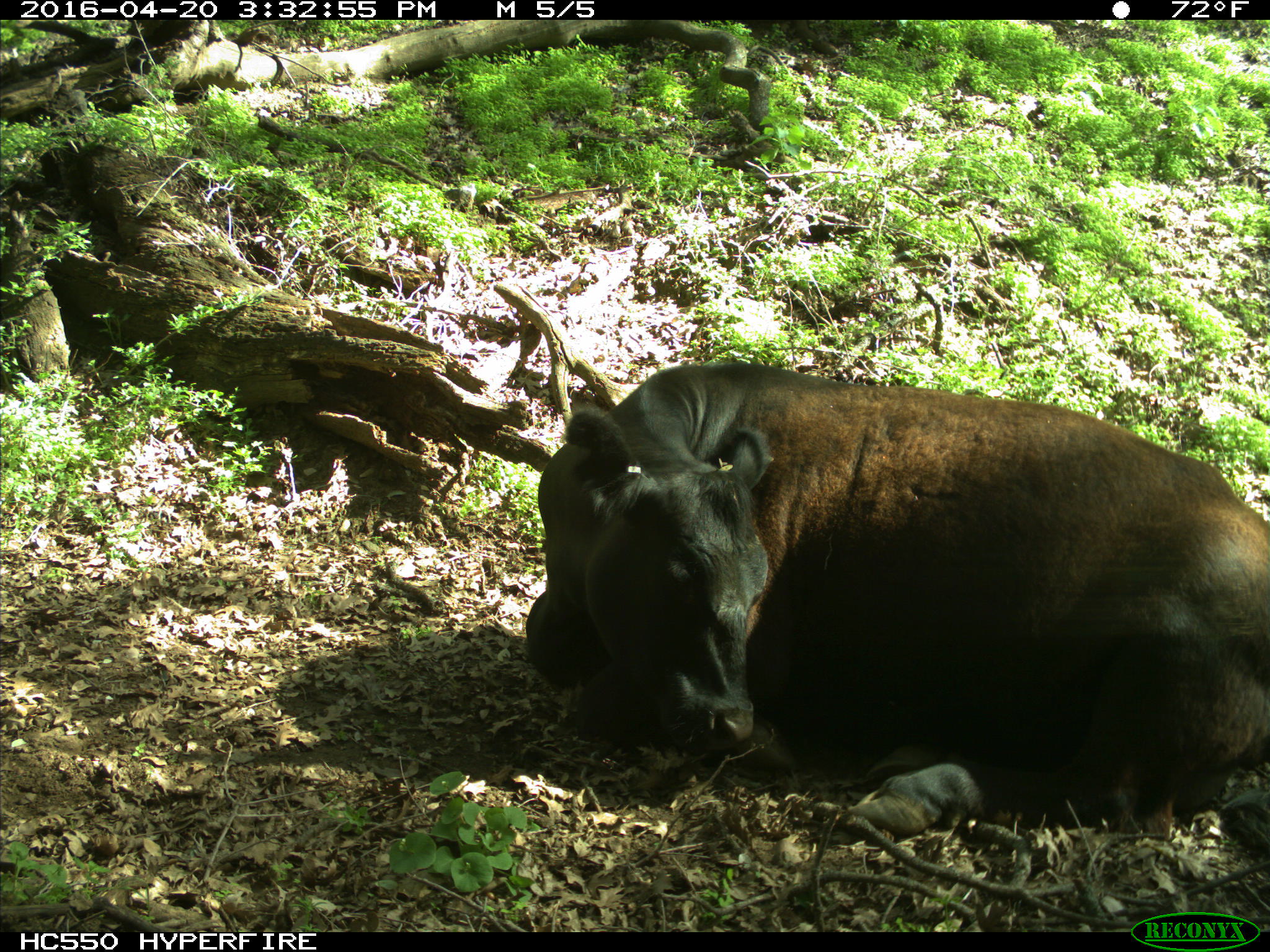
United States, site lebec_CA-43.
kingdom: Animalia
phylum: Chordata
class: Mammalia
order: Artiodactyla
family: Bovidae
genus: Bos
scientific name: Bos taurus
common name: domestic cow